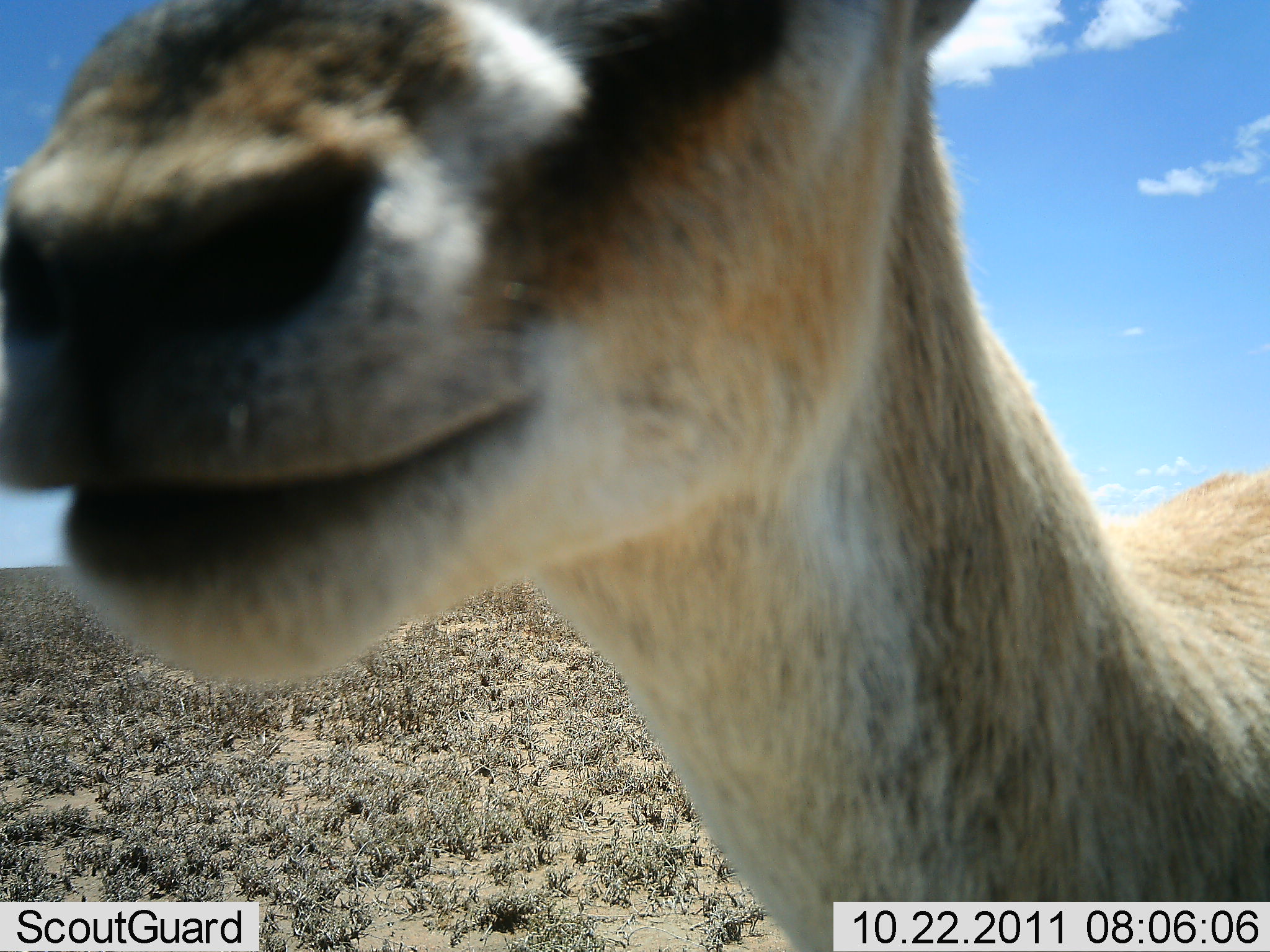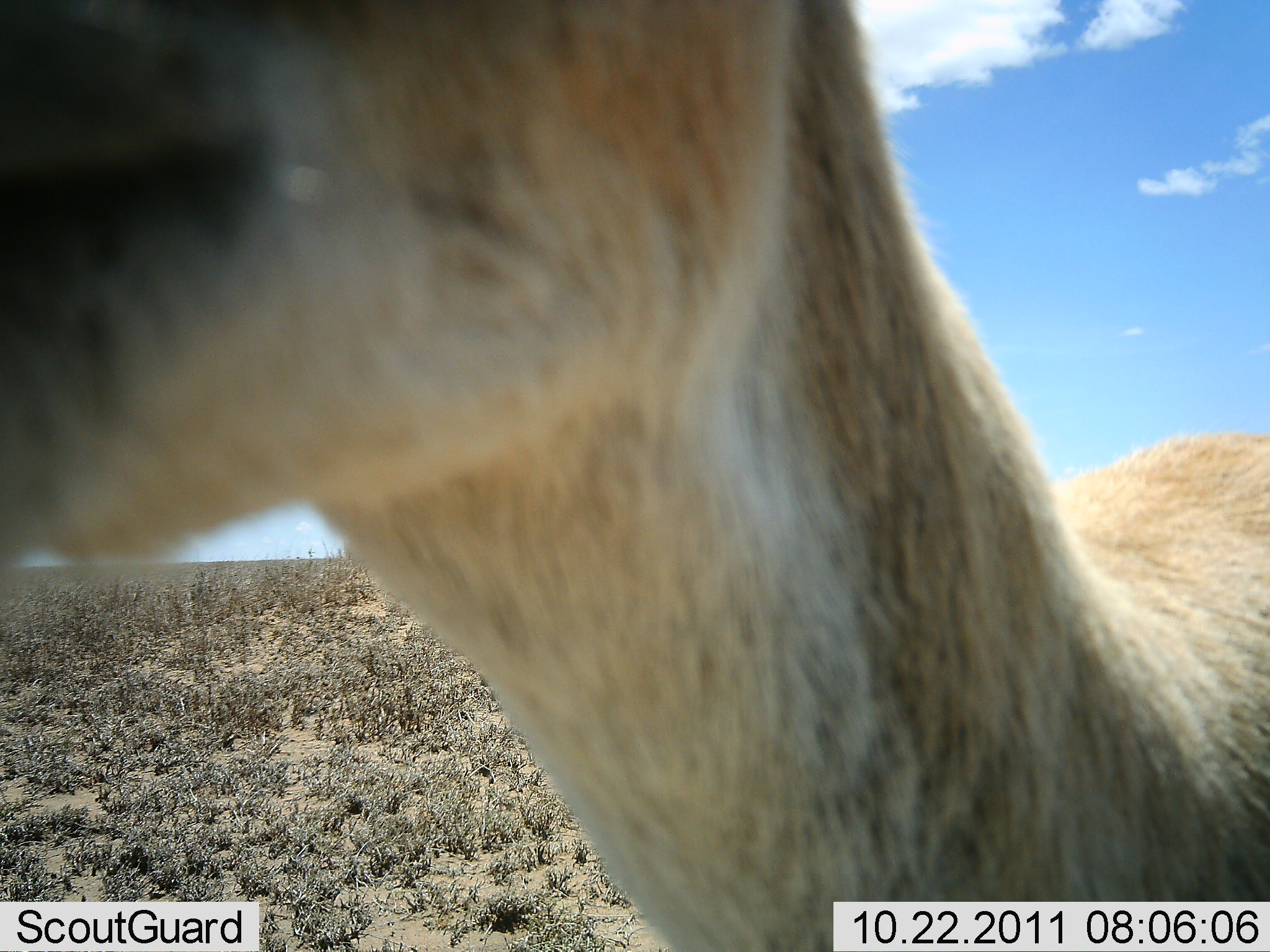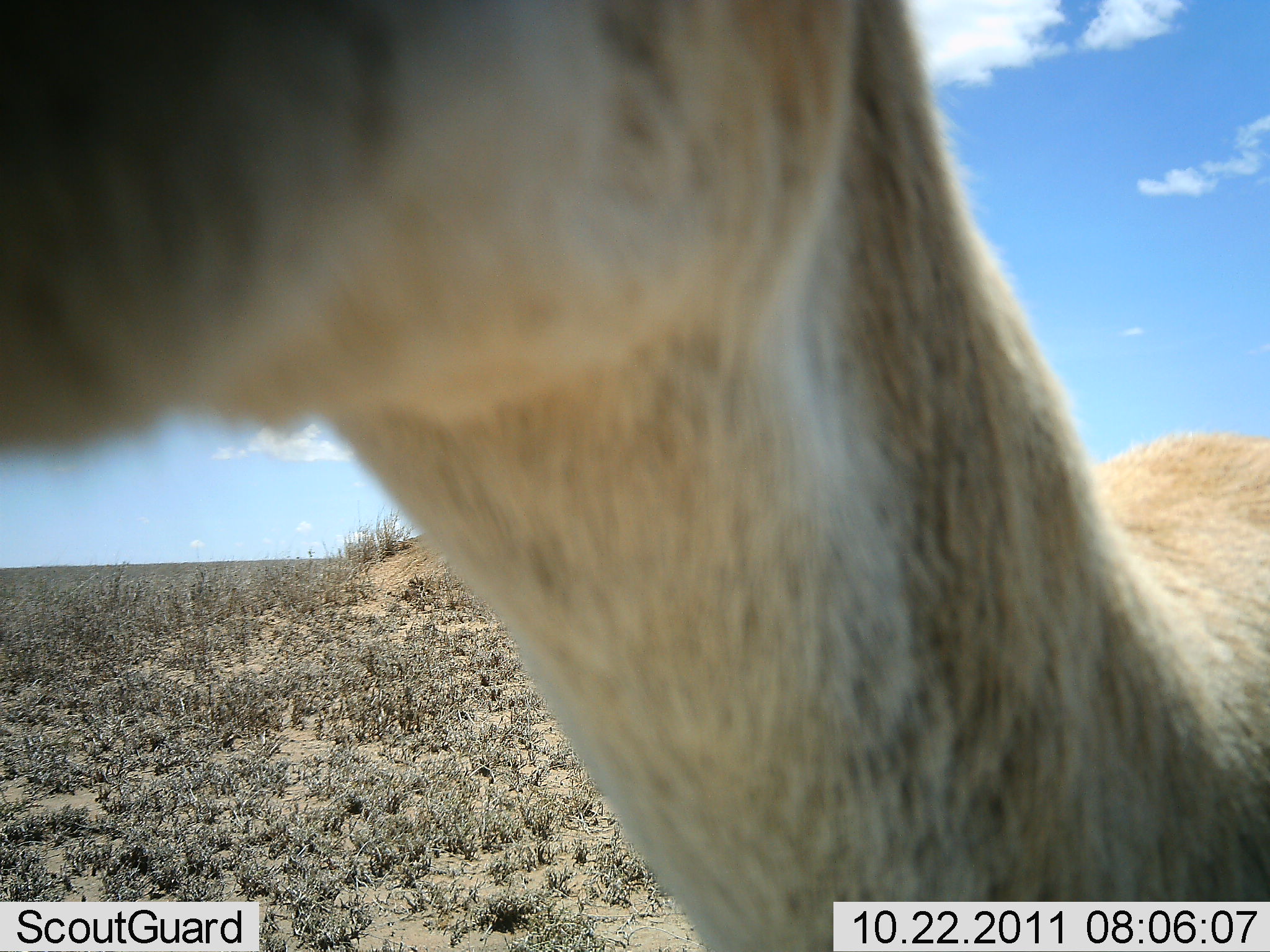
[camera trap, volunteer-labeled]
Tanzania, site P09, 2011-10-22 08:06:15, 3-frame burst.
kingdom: Animalia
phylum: Chordata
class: Mammalia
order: Artiodactyla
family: Bovidae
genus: Eudorcas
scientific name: Eudorcas thomsonii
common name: thomson's gazelle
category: gazellethomsons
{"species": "gazellethomsons (thomson's gazelle) (Eudorcas thomsonii)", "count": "1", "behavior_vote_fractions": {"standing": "42%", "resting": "0%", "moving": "17%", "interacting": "50%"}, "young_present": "0%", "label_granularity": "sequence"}